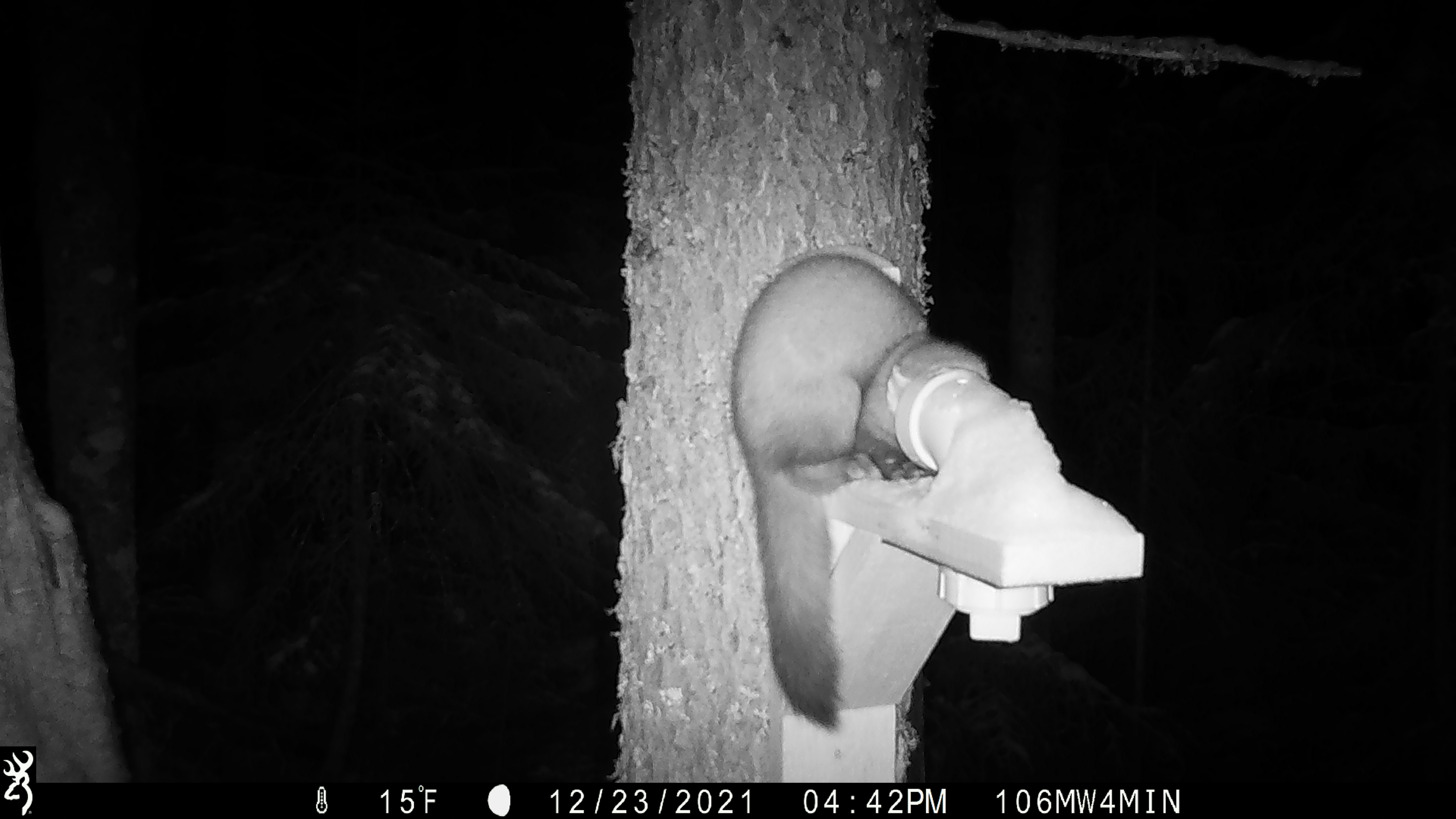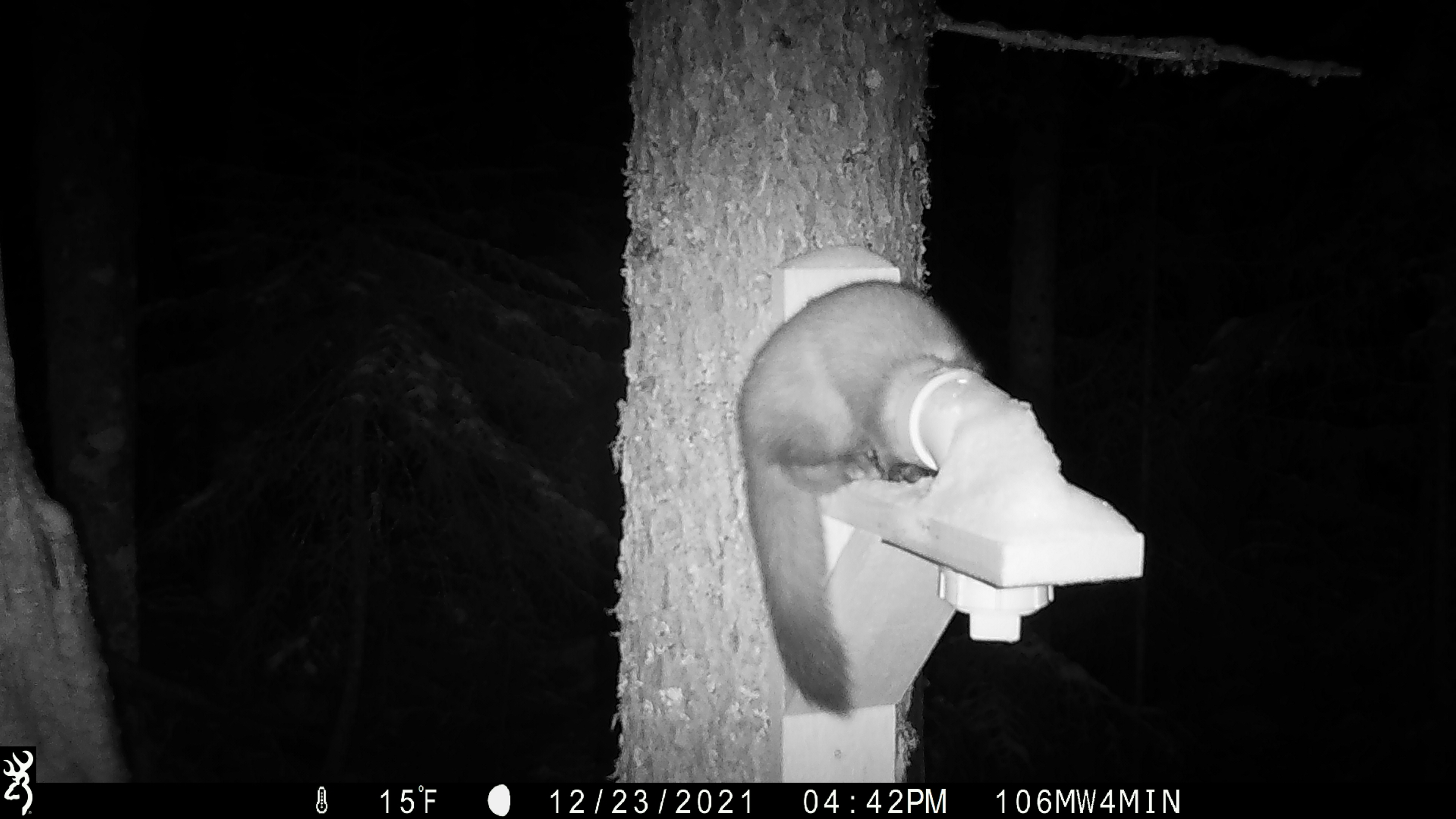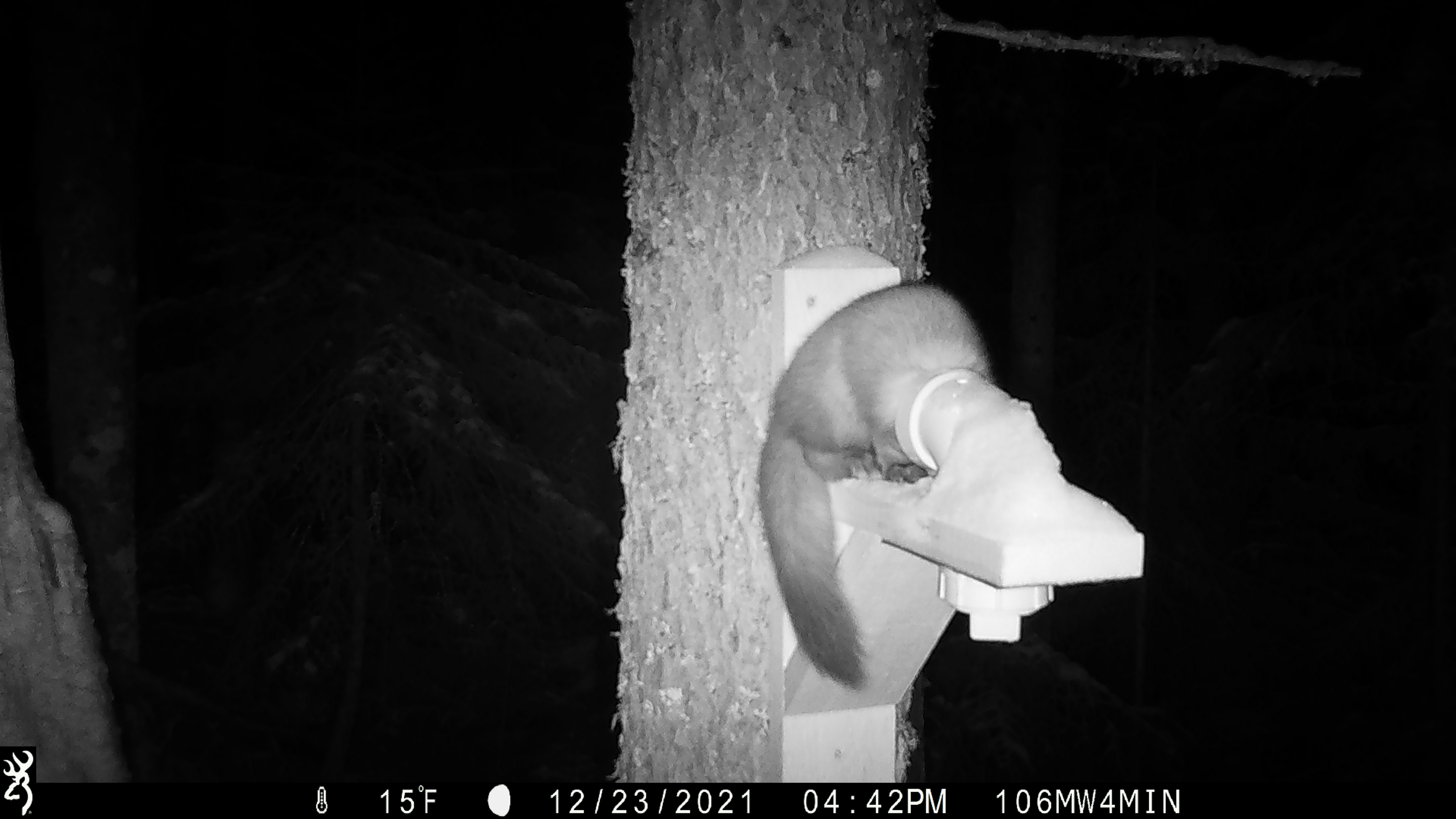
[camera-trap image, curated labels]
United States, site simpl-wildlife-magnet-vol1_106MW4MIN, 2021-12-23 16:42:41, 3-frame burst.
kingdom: Animalia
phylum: Chordata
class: Mammalia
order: Carnivora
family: Mustelidae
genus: Martes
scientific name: Martes americana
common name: american marten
American marten (Martes americana).